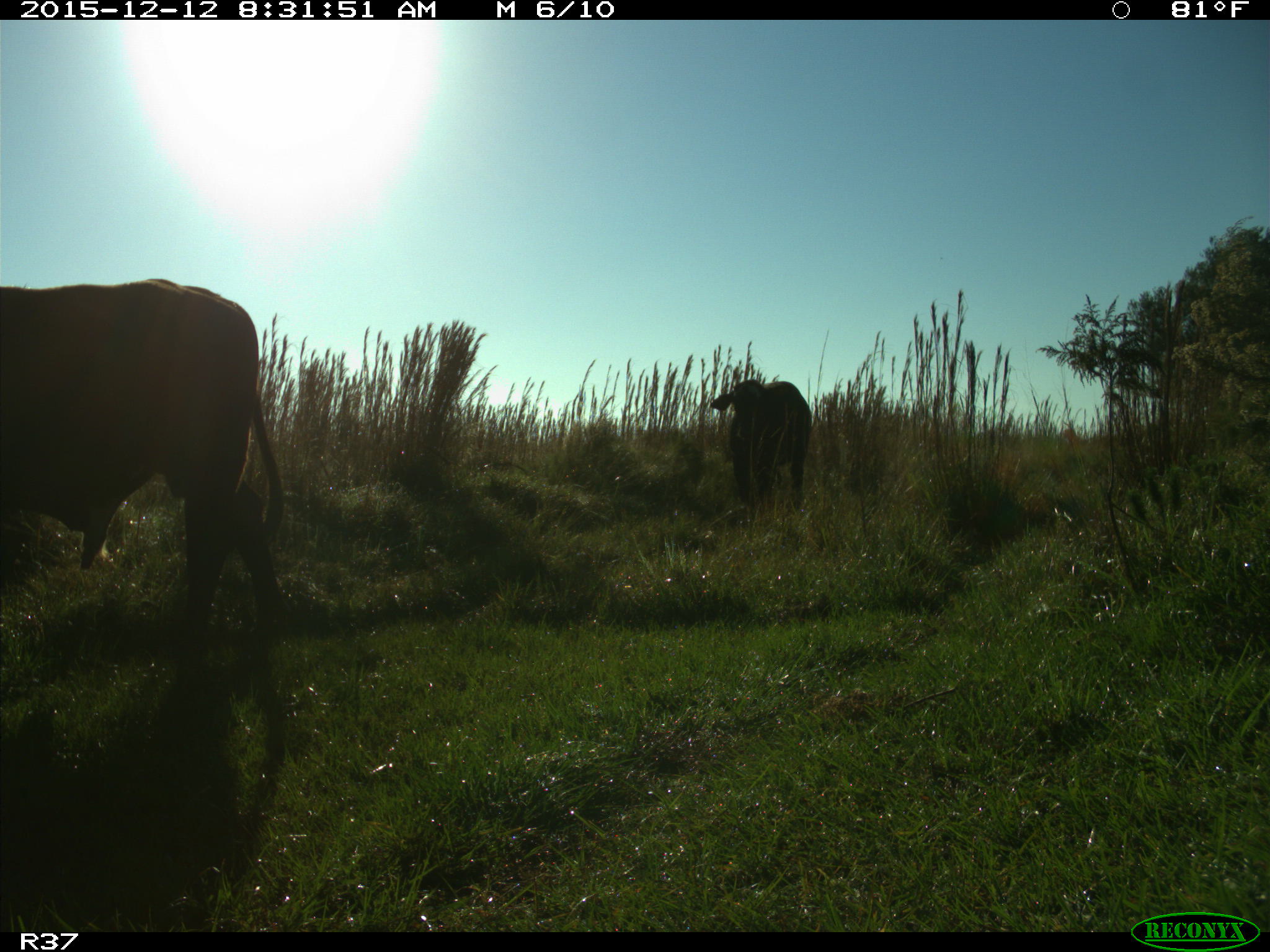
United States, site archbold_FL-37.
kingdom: Animalia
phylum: Chordata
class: Mammalia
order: Artiodactyla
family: Bovidae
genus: Bos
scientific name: Bos taurus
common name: domestic cow